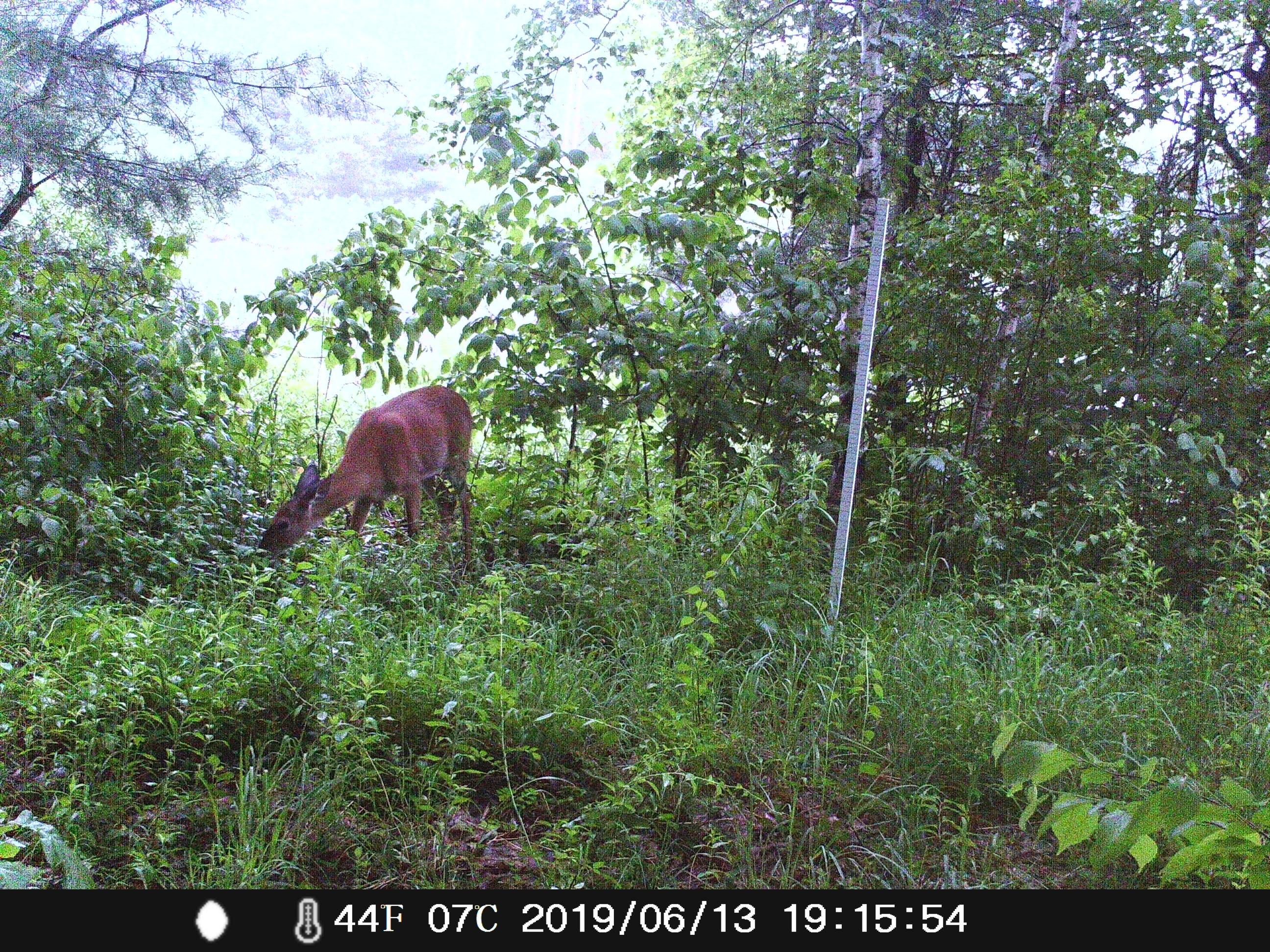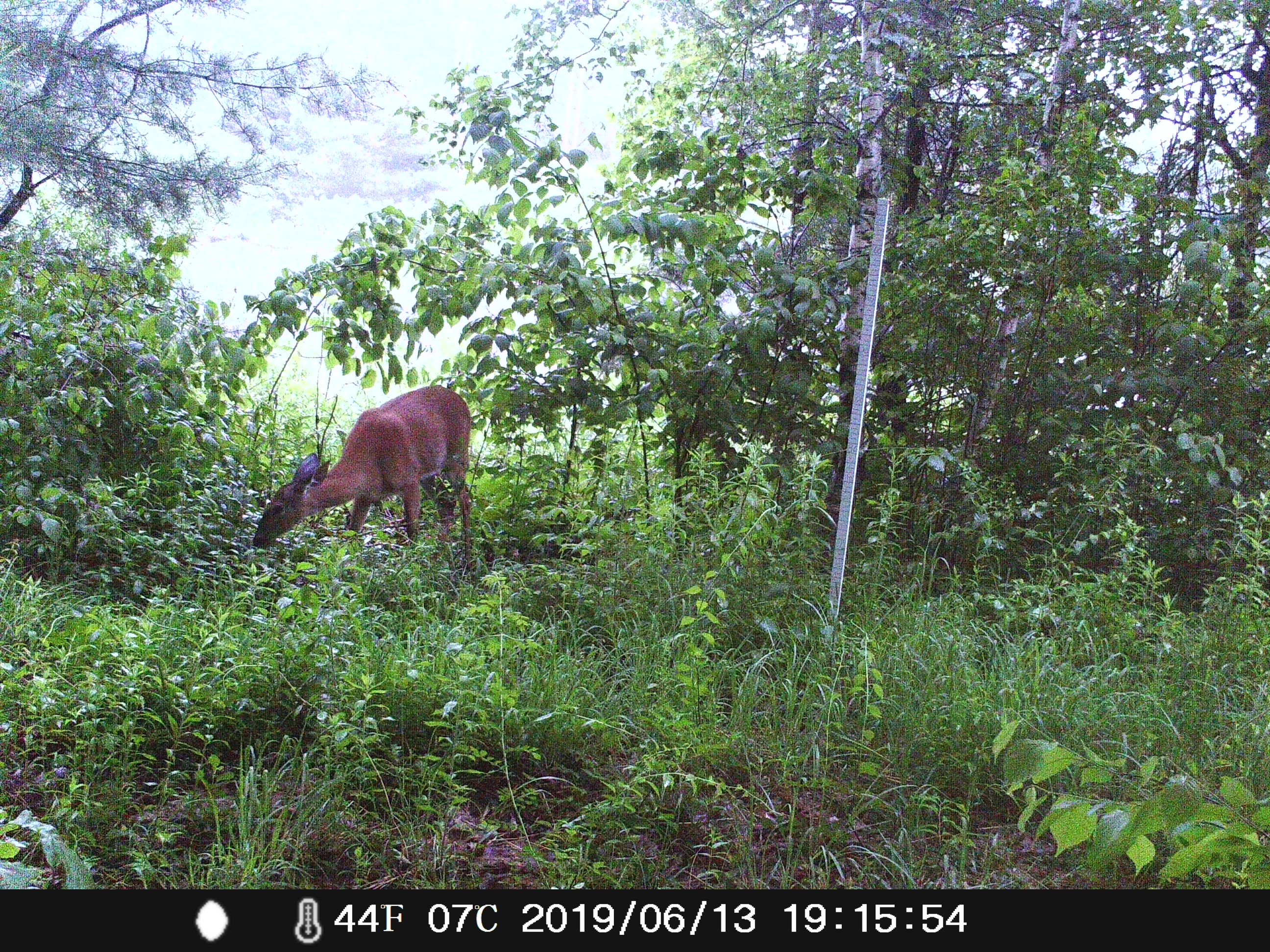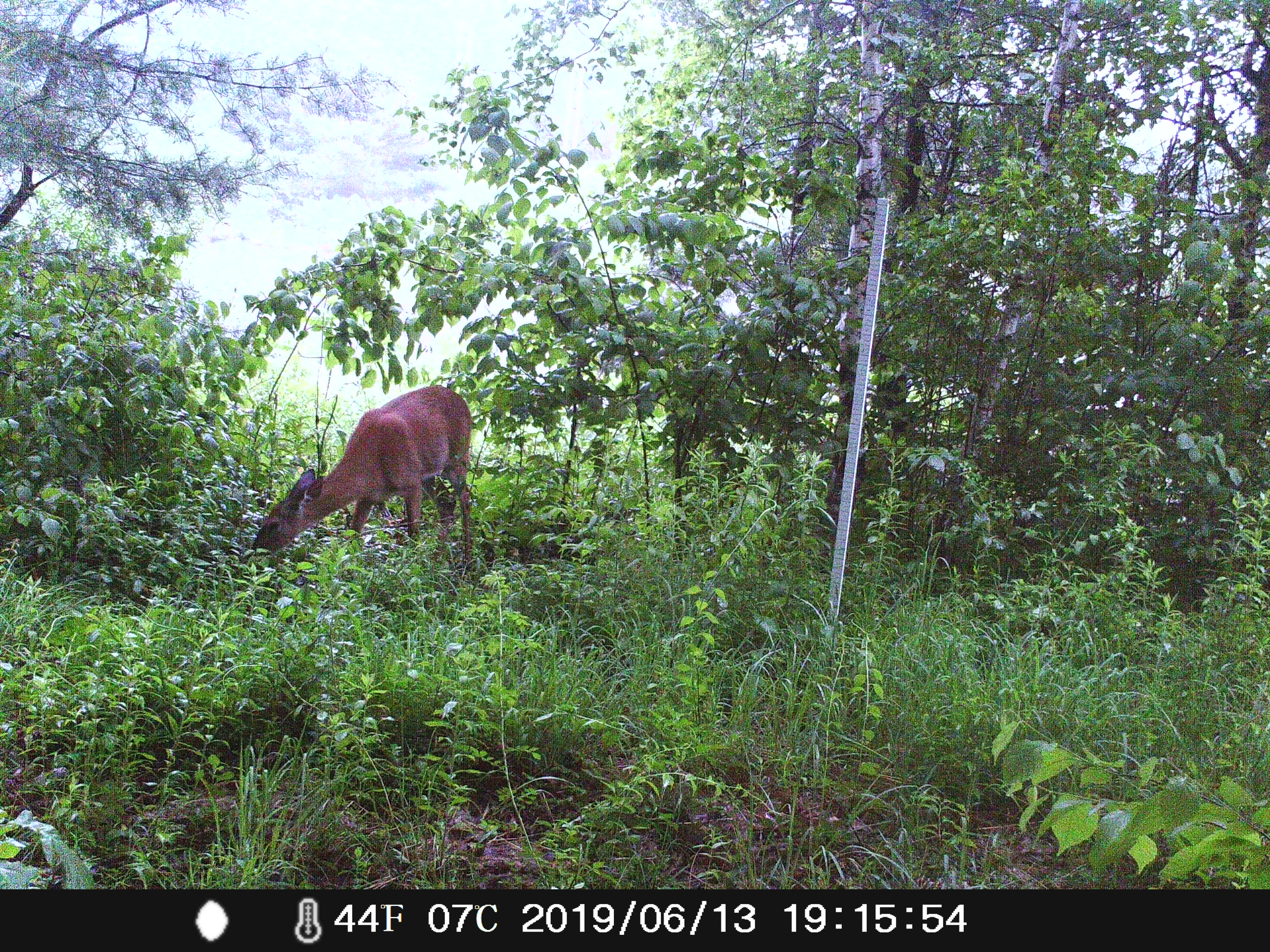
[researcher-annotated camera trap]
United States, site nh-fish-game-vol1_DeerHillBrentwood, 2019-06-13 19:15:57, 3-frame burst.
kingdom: Animalia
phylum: Chordata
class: Mammalia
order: Artiodactyla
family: Cervidae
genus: Odocoileus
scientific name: Odocoileus virginianus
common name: white-tailed deer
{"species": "white-tailed deer (Odocoileus virginianus)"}